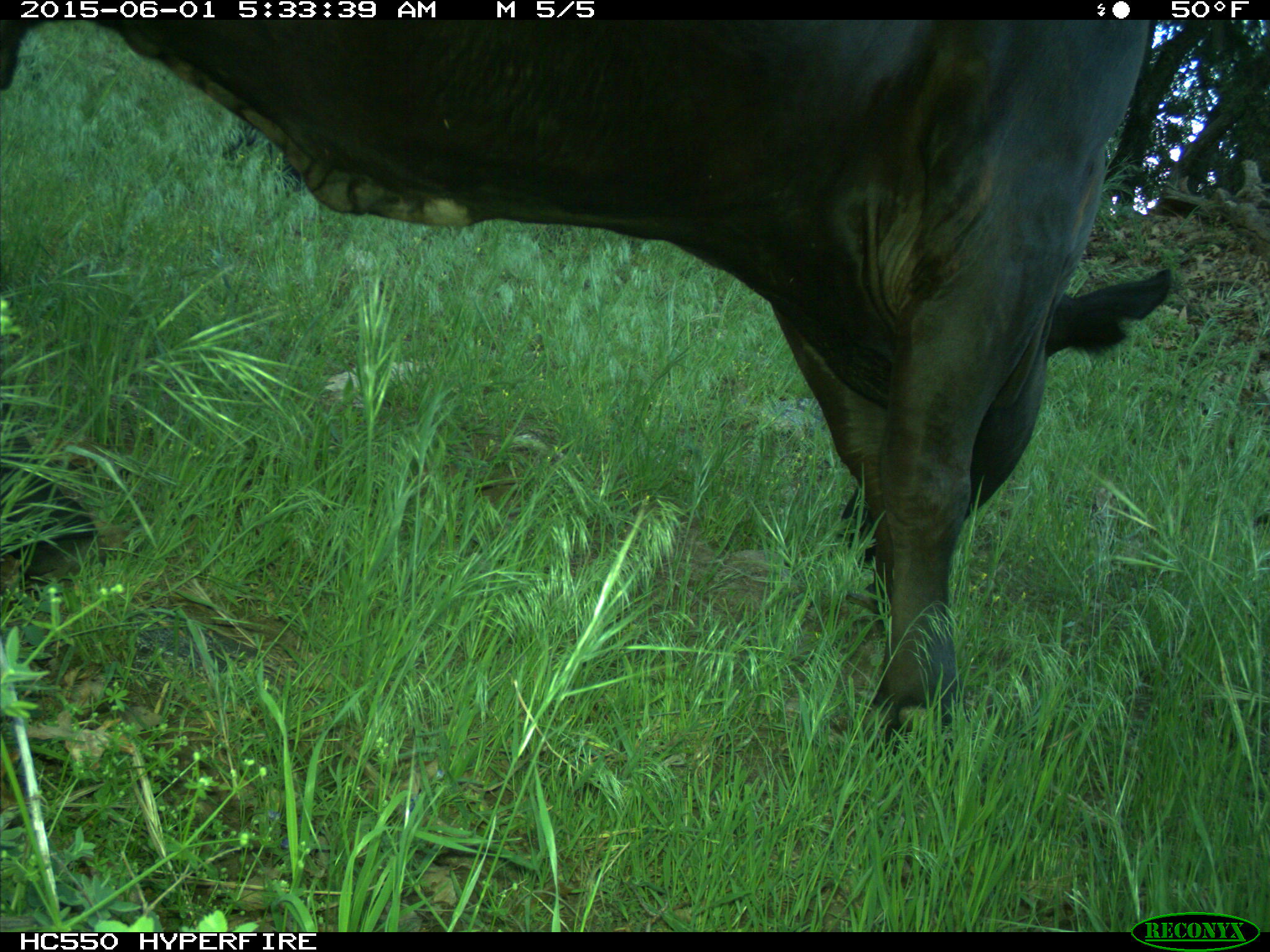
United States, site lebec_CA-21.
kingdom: Animalia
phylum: Chordata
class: Mammalia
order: Artiodactyla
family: Bovidae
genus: Bos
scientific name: Bos taurus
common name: domestic cow